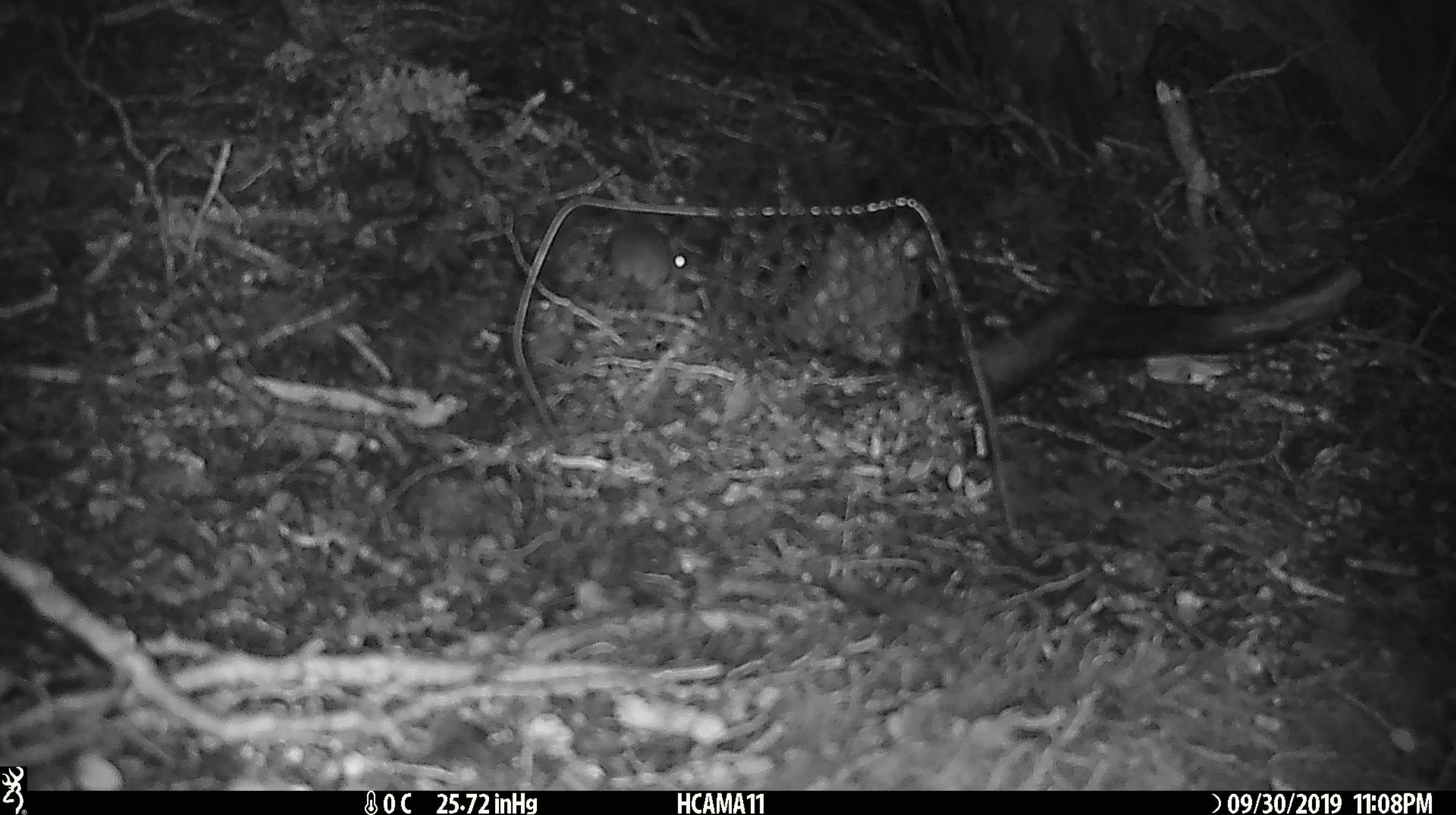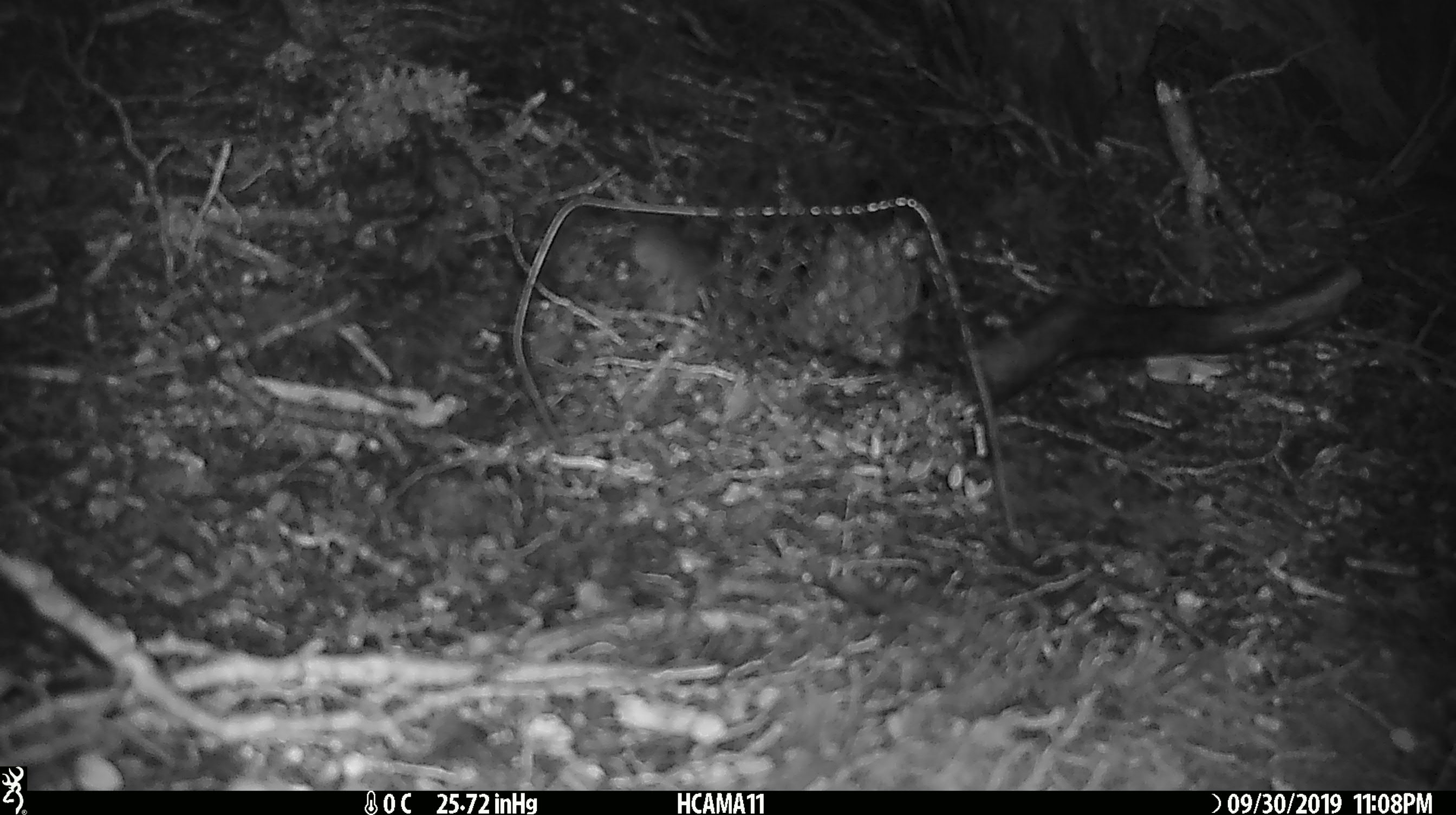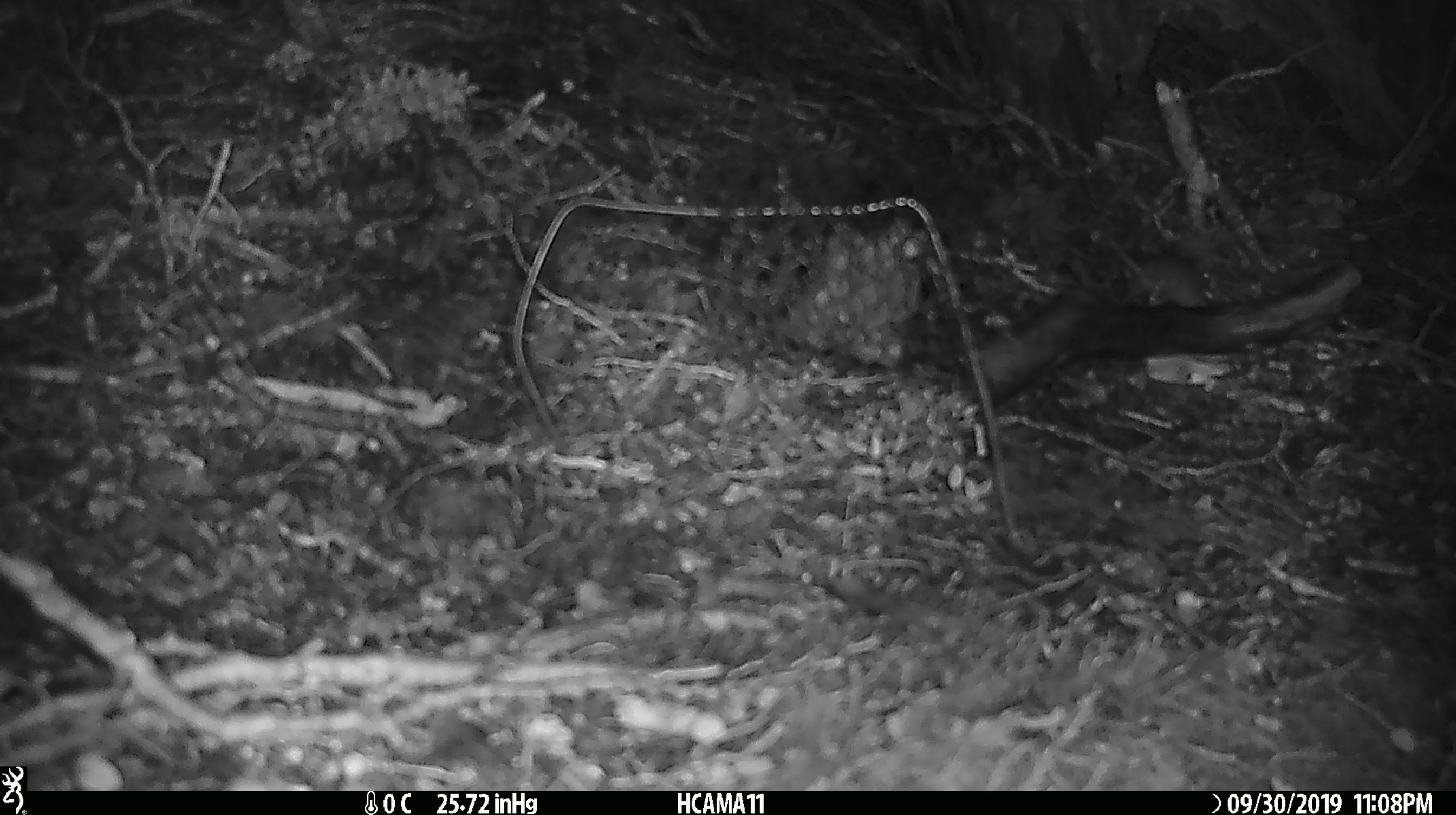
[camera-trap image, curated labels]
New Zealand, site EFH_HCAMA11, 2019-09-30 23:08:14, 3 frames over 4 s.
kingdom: Animalia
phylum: Chordata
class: Mammalia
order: Rodentia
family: Muridae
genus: Mus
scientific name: Mus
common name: mouse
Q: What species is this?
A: Mouse (Mus).